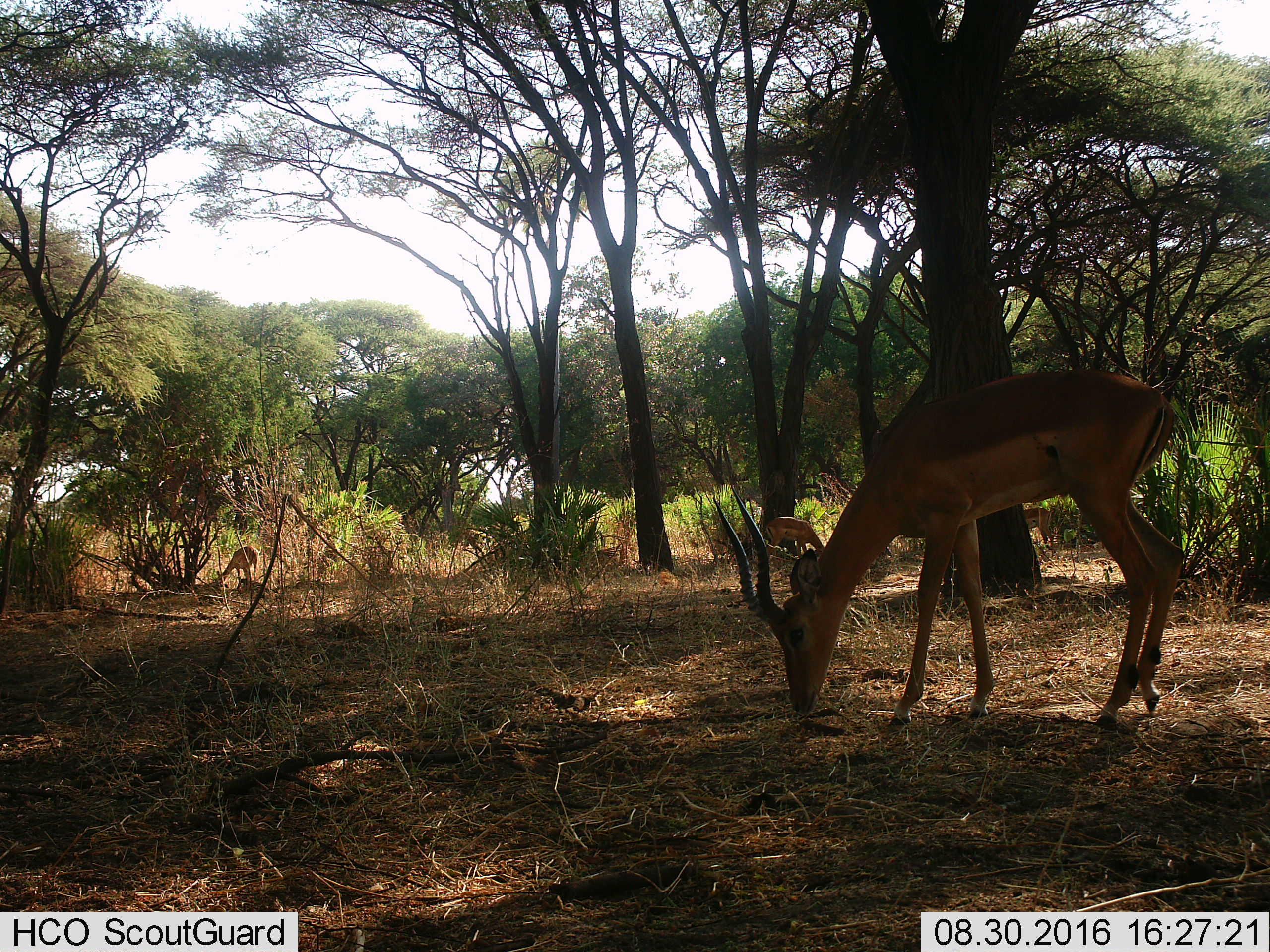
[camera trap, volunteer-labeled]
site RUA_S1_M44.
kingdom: Animalia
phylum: Chordata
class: Mammalia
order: Artiodactyla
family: Bovidae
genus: Aepyceros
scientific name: Aepyceros melampus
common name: impala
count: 4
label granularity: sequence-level